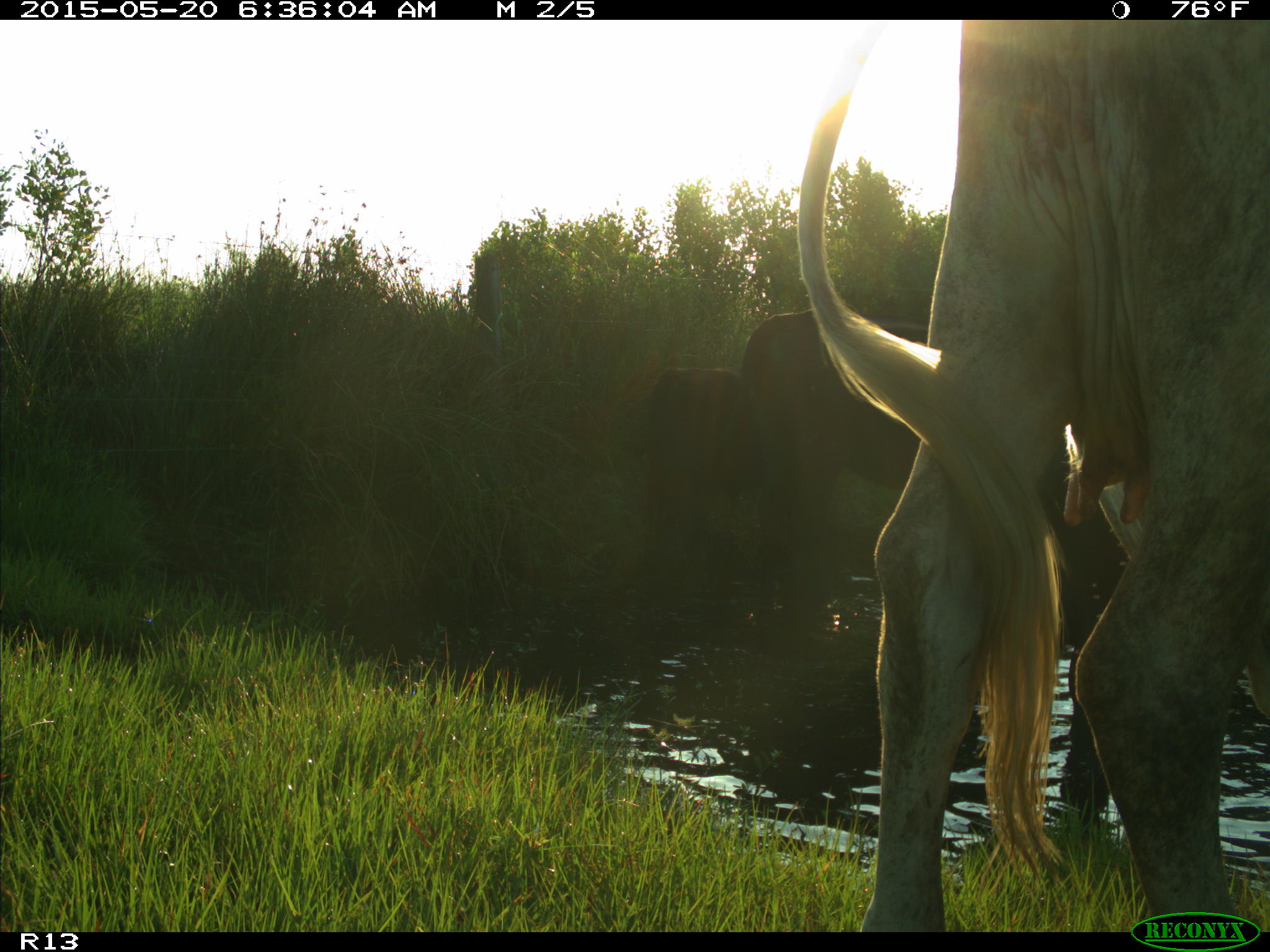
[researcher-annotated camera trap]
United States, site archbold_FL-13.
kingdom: Animalia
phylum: Chordata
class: Mammalia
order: Artiodactyla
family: Bovidae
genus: Bos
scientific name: Bos taurus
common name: domestic cow